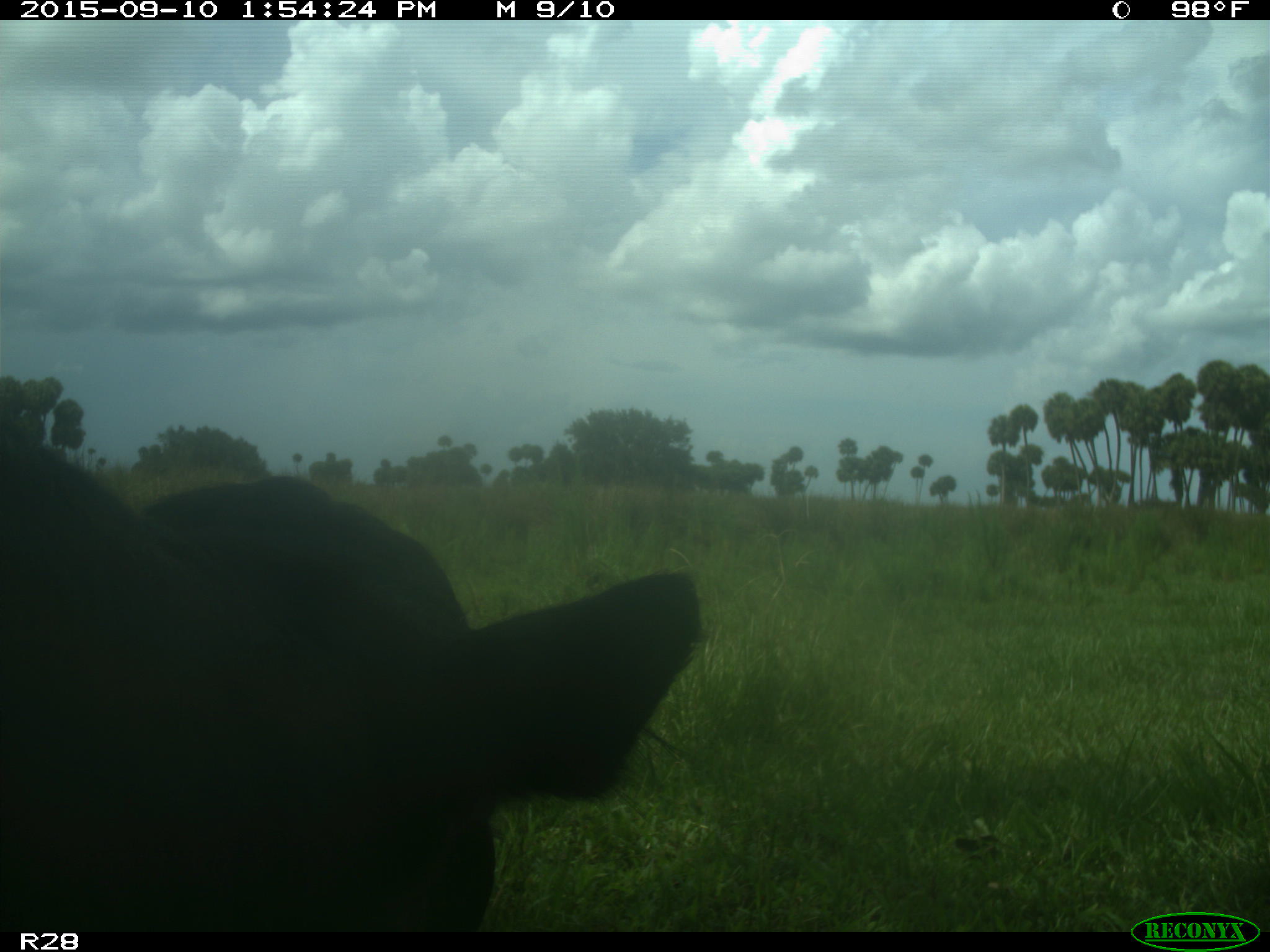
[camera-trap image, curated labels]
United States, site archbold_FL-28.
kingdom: Animalia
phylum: Chordata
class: Mammalia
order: Artiodactyla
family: Bovidae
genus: Bos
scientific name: Bos taurus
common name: domestic cow